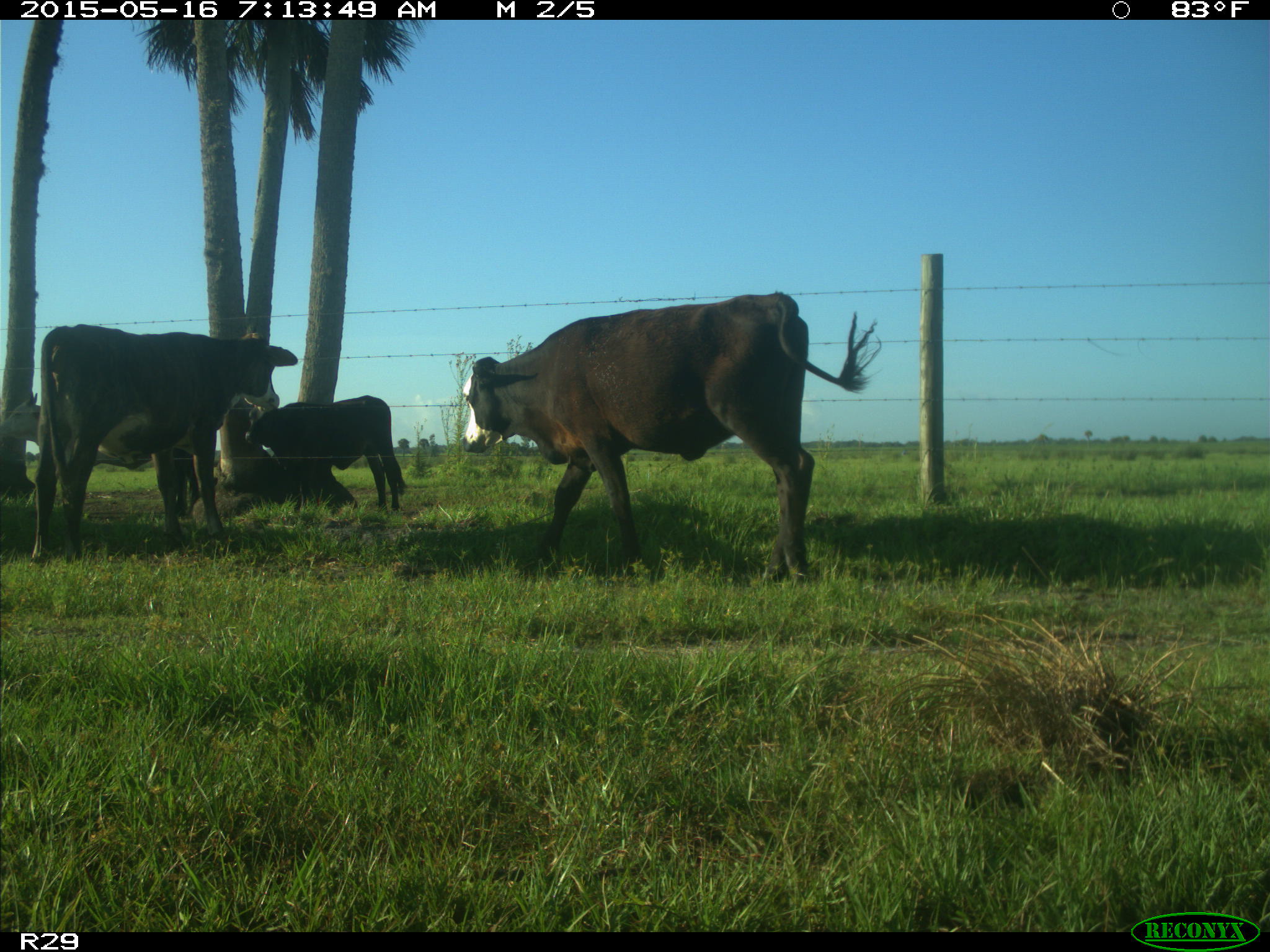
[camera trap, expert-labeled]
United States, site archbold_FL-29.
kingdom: Animalia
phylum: Chordata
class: Mammalia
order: Artiodactyla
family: Bovidae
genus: Bos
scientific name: Bos taurus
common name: domestic cow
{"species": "Bos taurus (domestic cow)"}